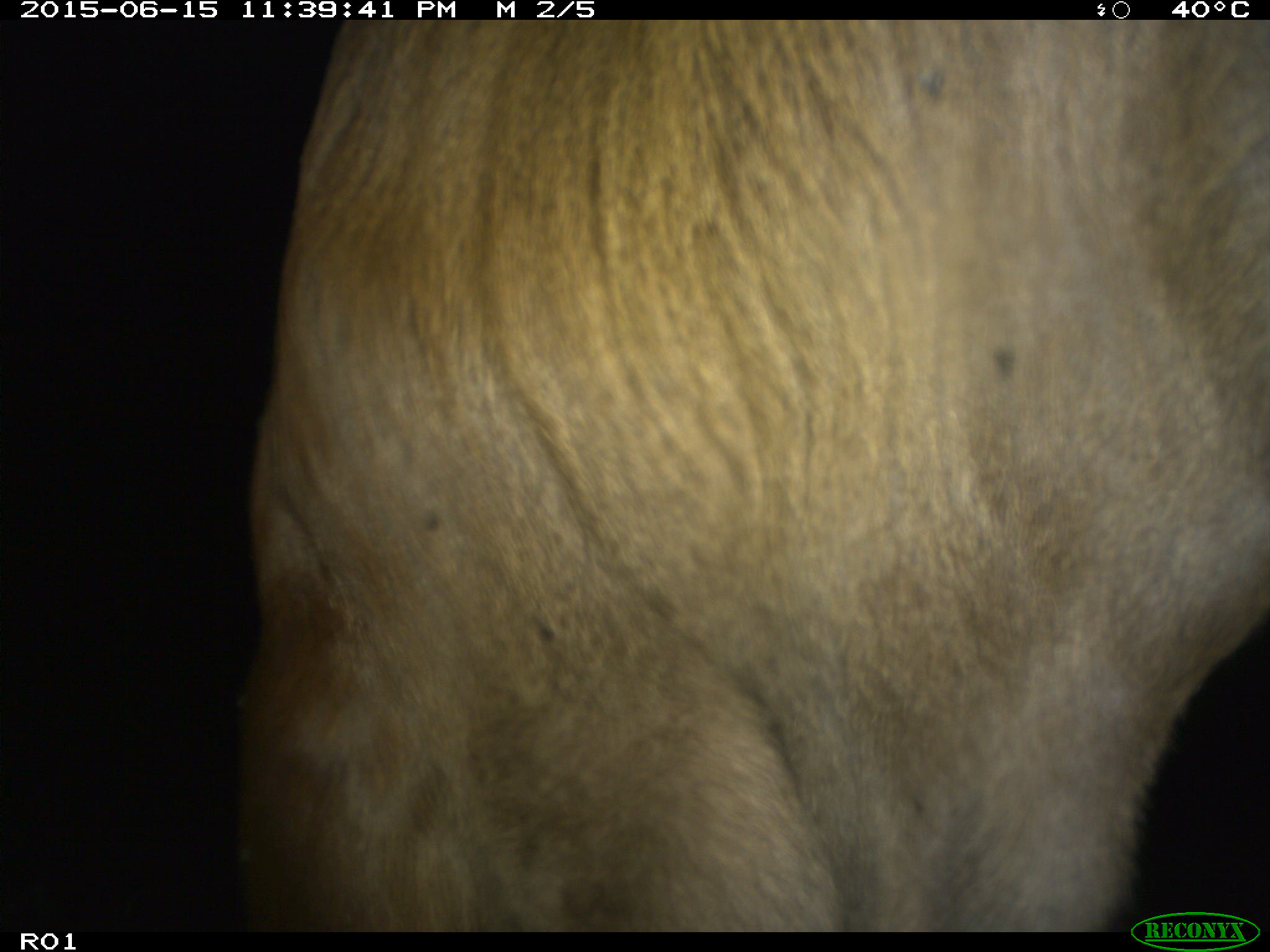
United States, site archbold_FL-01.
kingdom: Animalia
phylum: Chordata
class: Mammalia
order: Artiodactyla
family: Bovidae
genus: Bos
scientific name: Bos taurus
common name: domestic cow